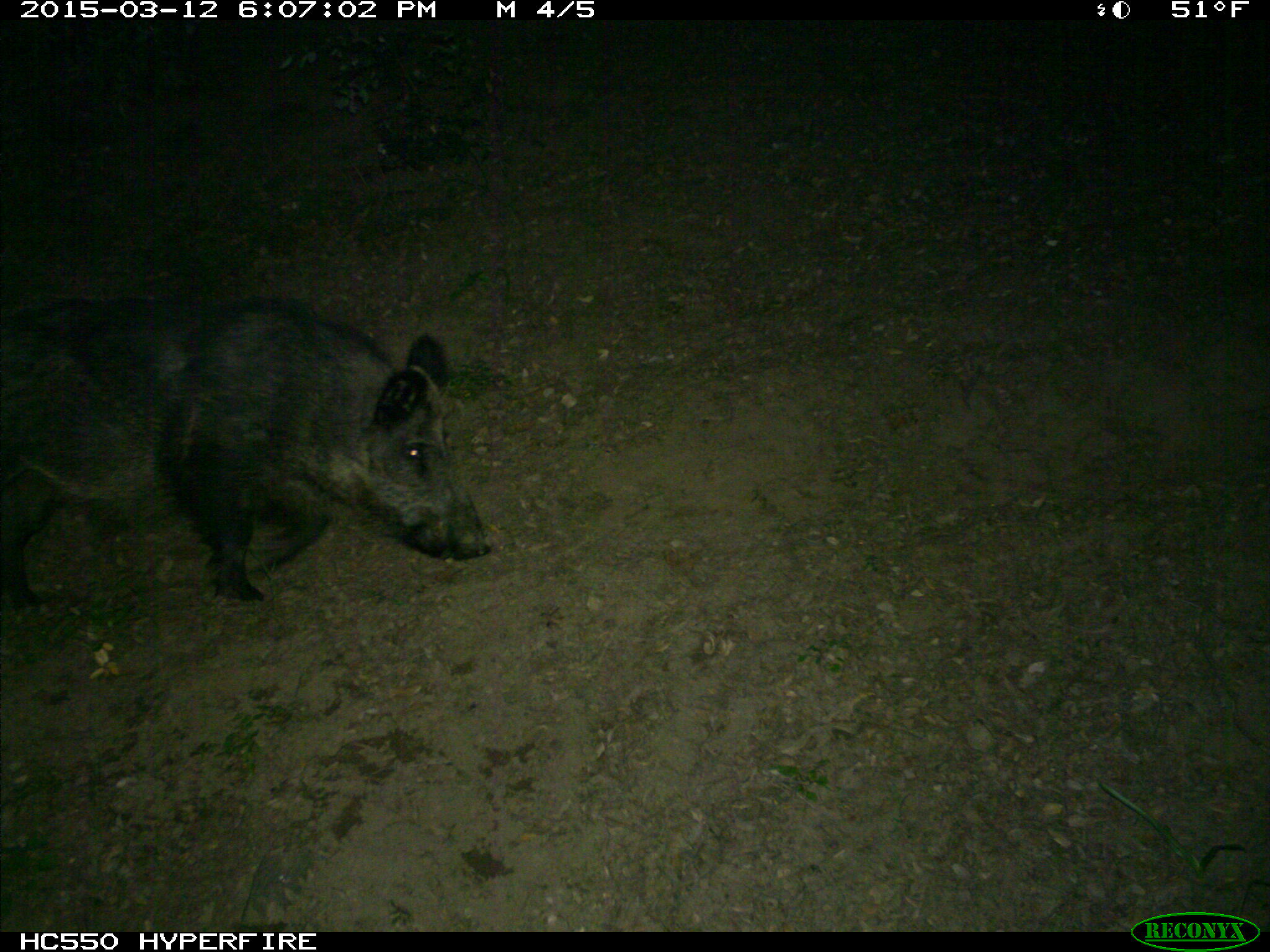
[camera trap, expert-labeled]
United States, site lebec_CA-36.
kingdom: Animalia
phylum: Chordata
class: Mammalia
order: Artiodactyla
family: Suidae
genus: Sus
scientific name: Sus scrofa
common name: wild boar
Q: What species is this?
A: Sus scrofa (wild boar).